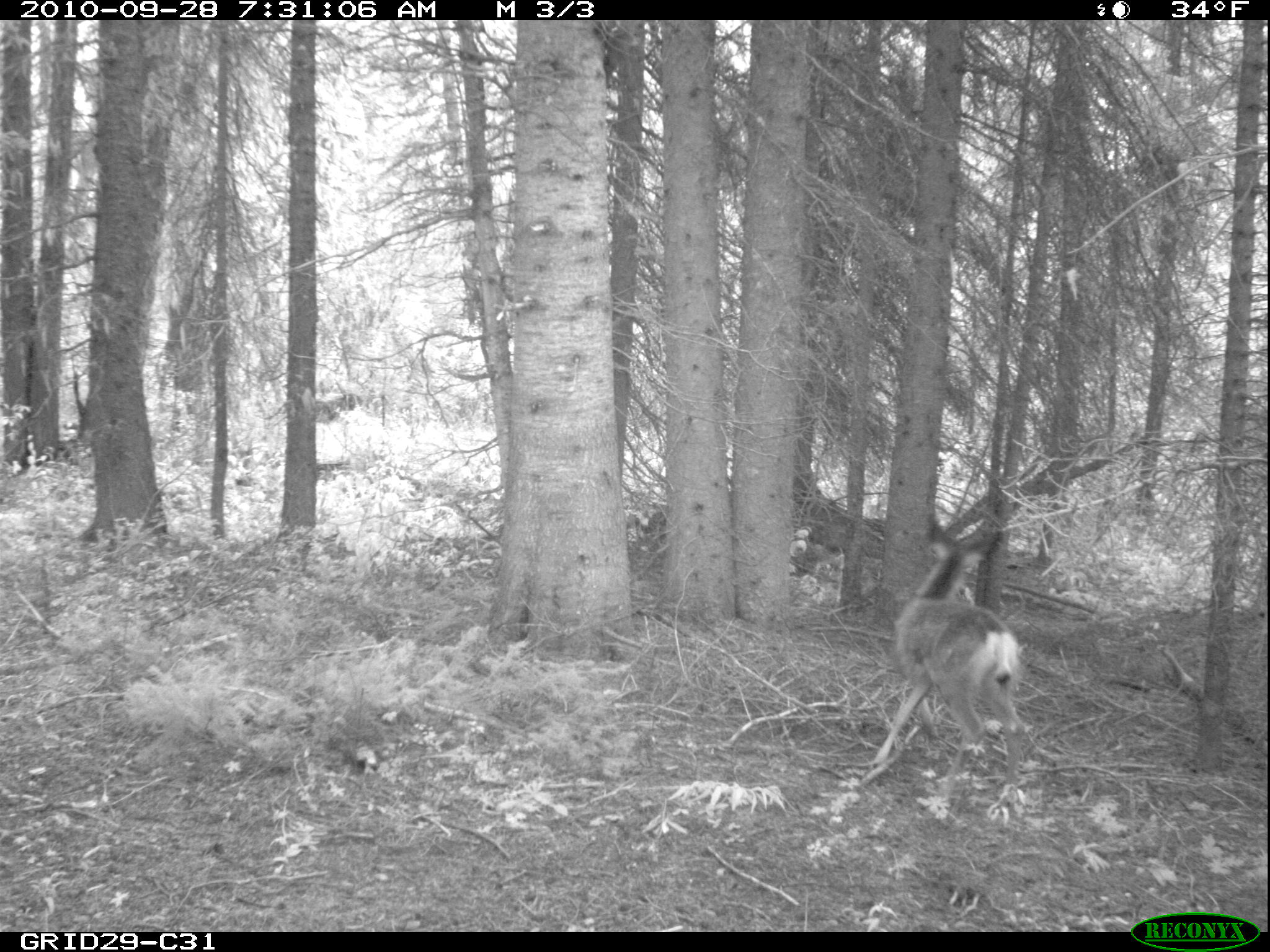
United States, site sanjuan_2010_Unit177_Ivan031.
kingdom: Animalia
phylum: Chordata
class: Mammalia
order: Carnivora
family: Mustelidae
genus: Martes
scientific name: Martes americana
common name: american marten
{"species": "Martes americana (american marten)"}